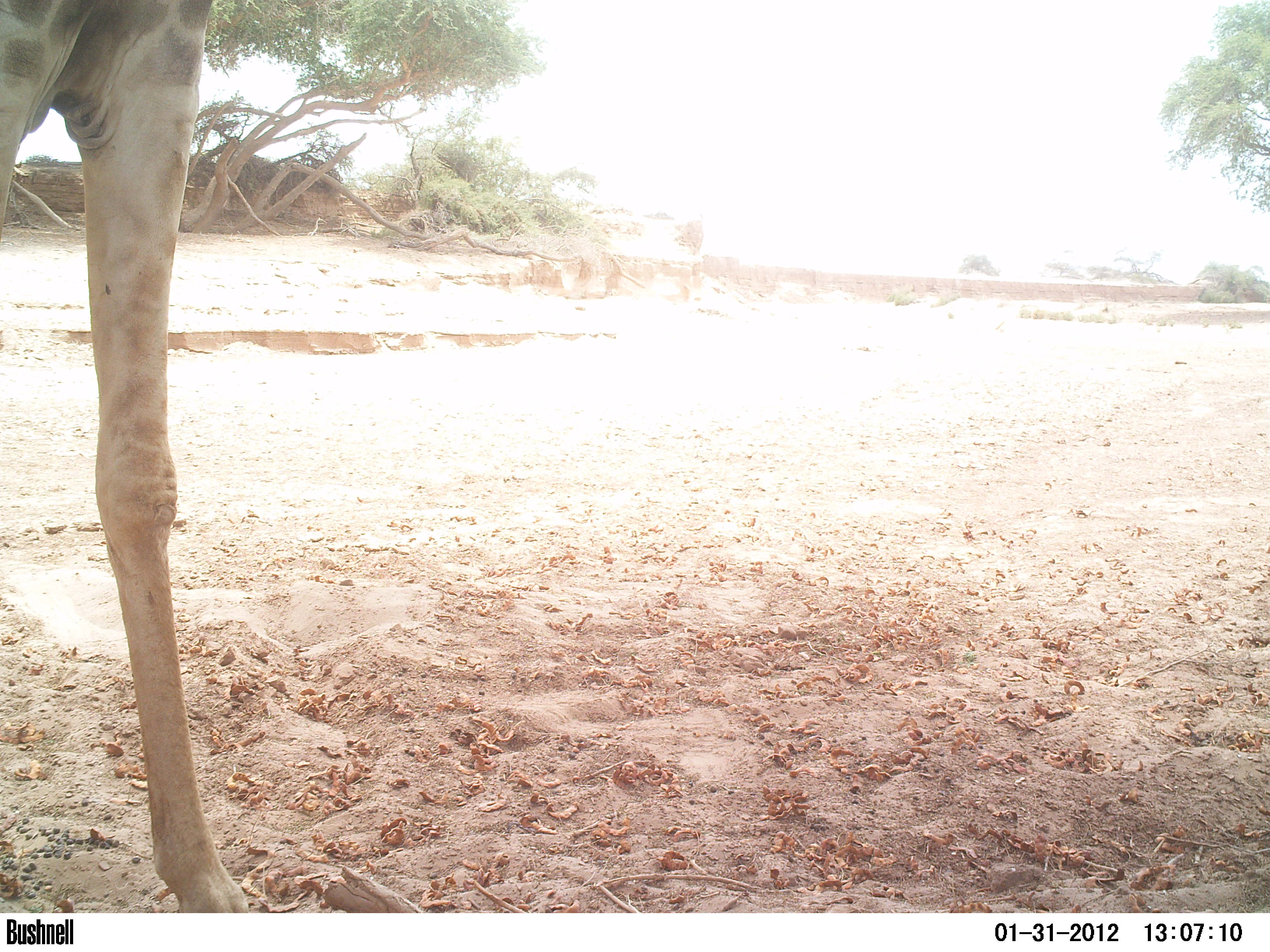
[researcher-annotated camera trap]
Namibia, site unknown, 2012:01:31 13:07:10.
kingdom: Animalia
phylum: Chordata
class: Mammalia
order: Artiodactyla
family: Giraffidae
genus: Giraffa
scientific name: Giraffa camelopardalis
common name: giraffe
Giraffa camelopardalis (giraffe).